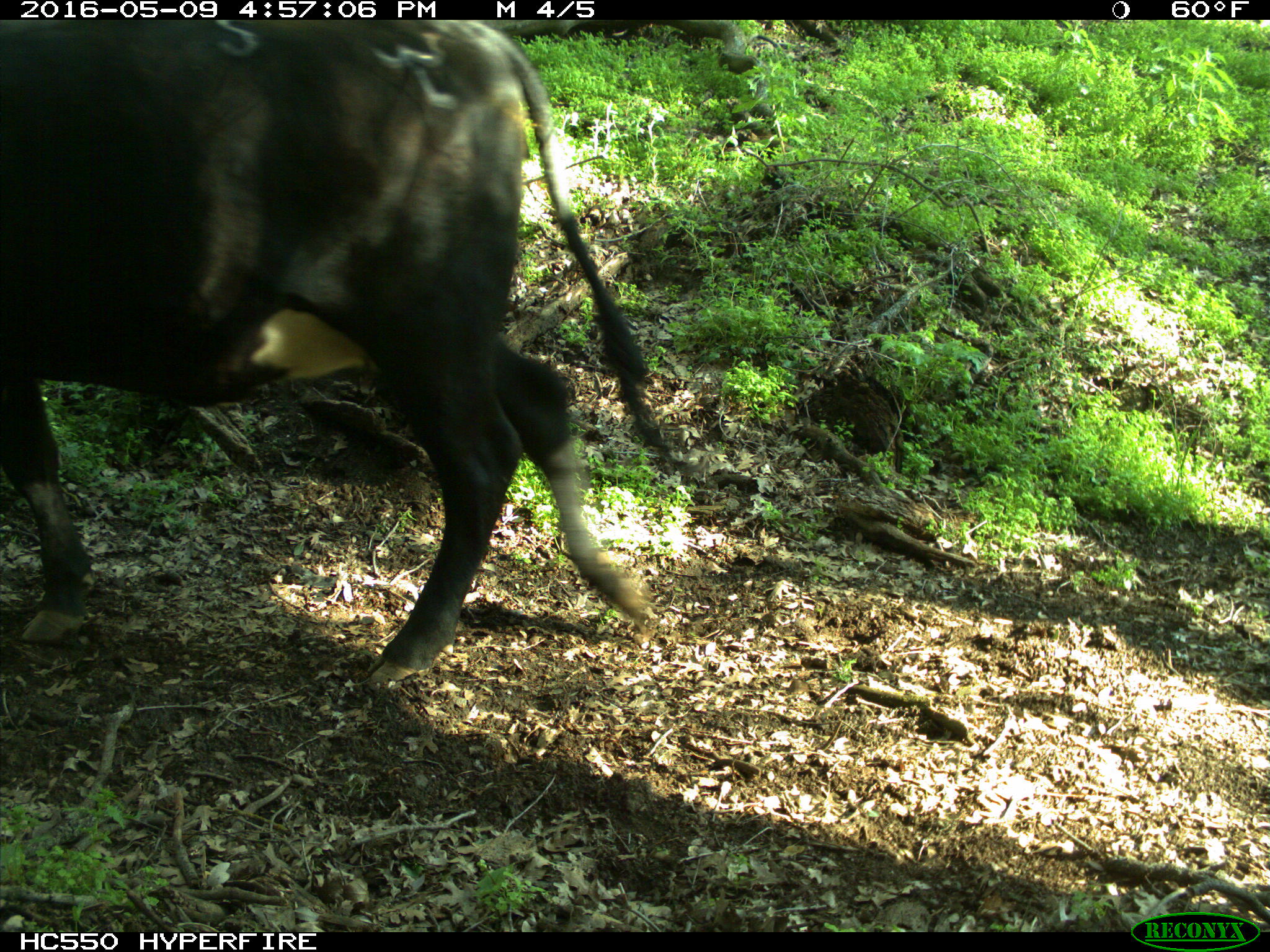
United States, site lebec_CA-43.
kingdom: Animalia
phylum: Chordata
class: Mammalia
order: Artiodactyla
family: Bovidae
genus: Bos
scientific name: Bos taurus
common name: domestic cow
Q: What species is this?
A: Bos taurus (domestic cow).